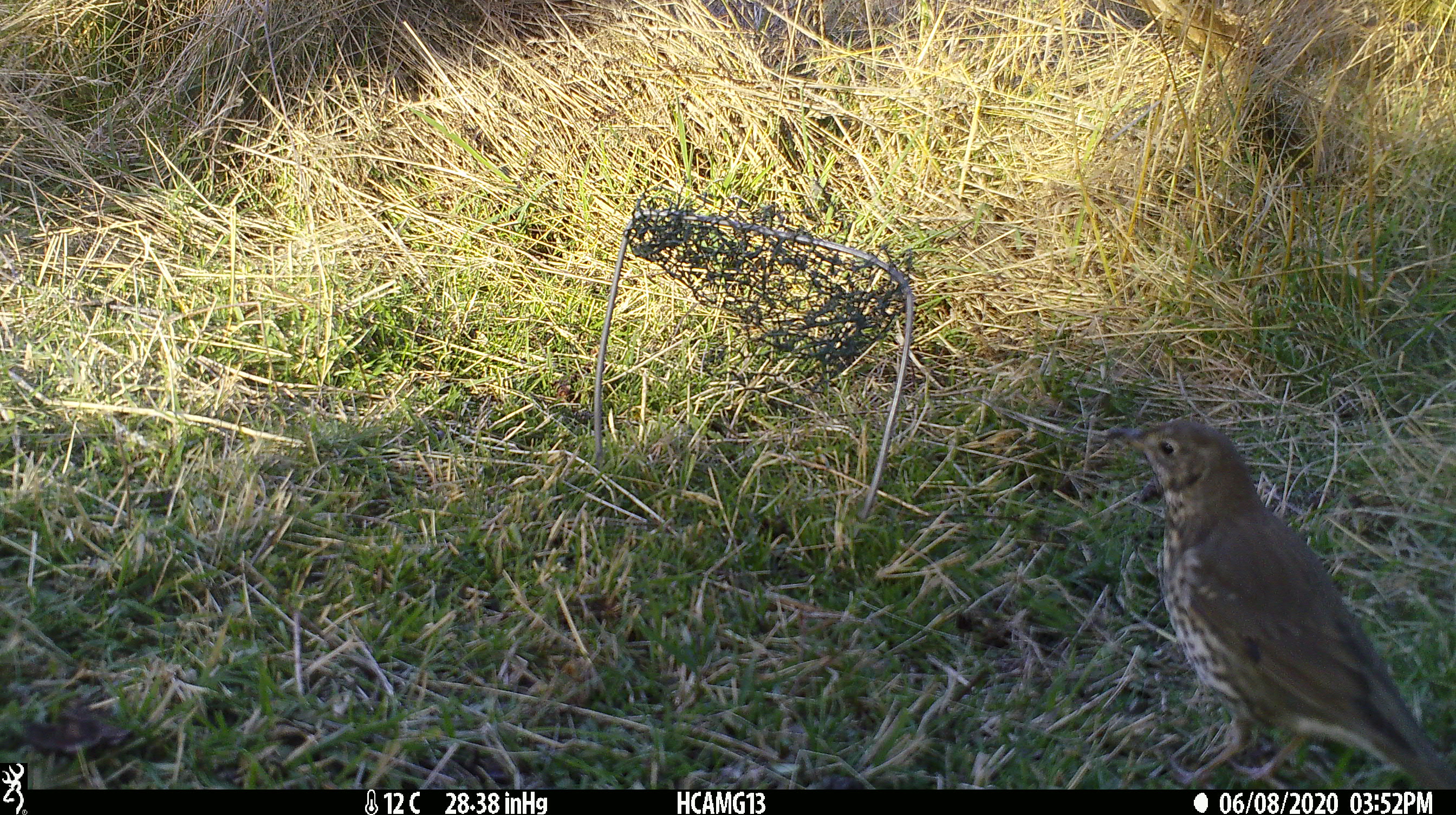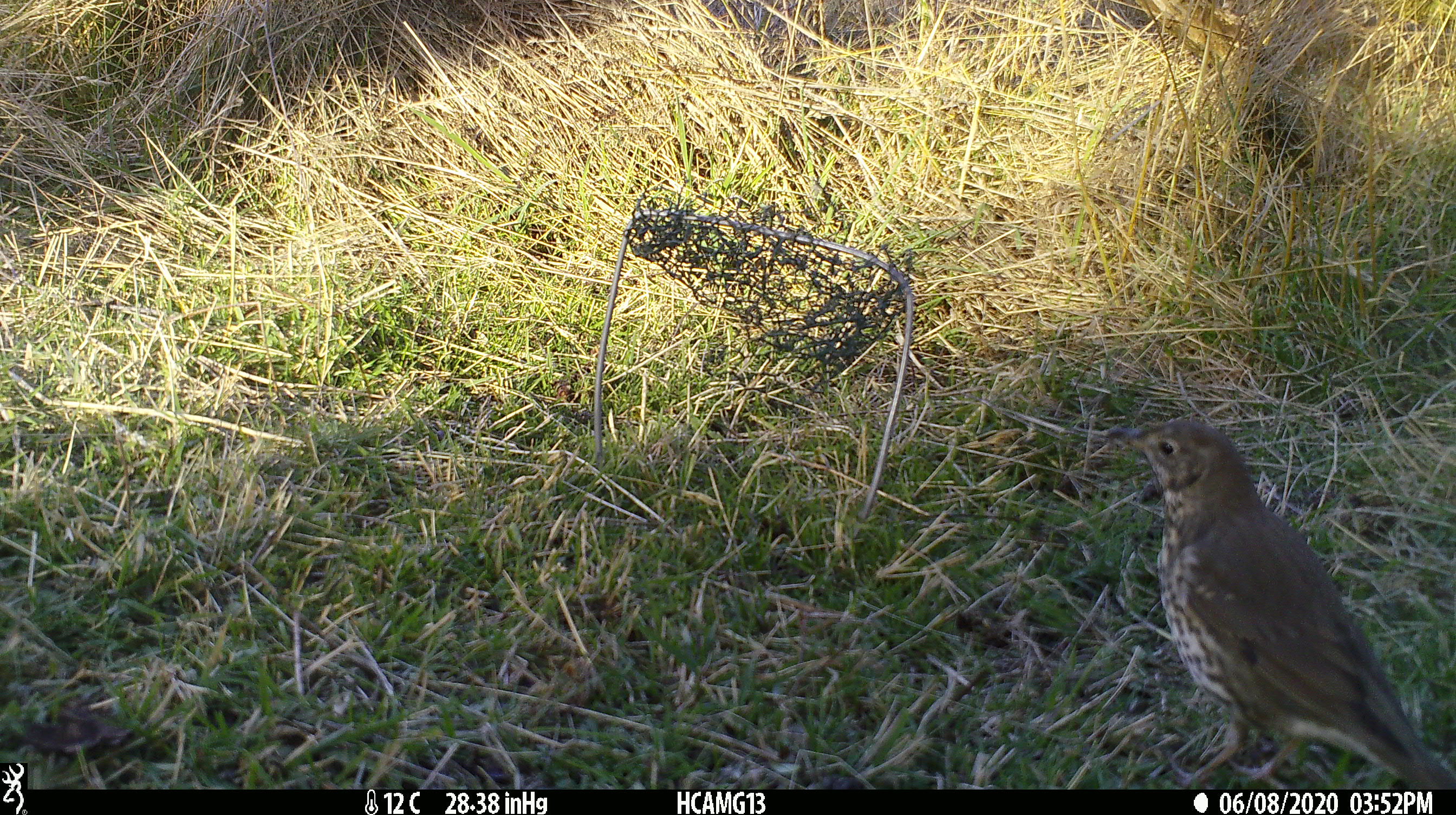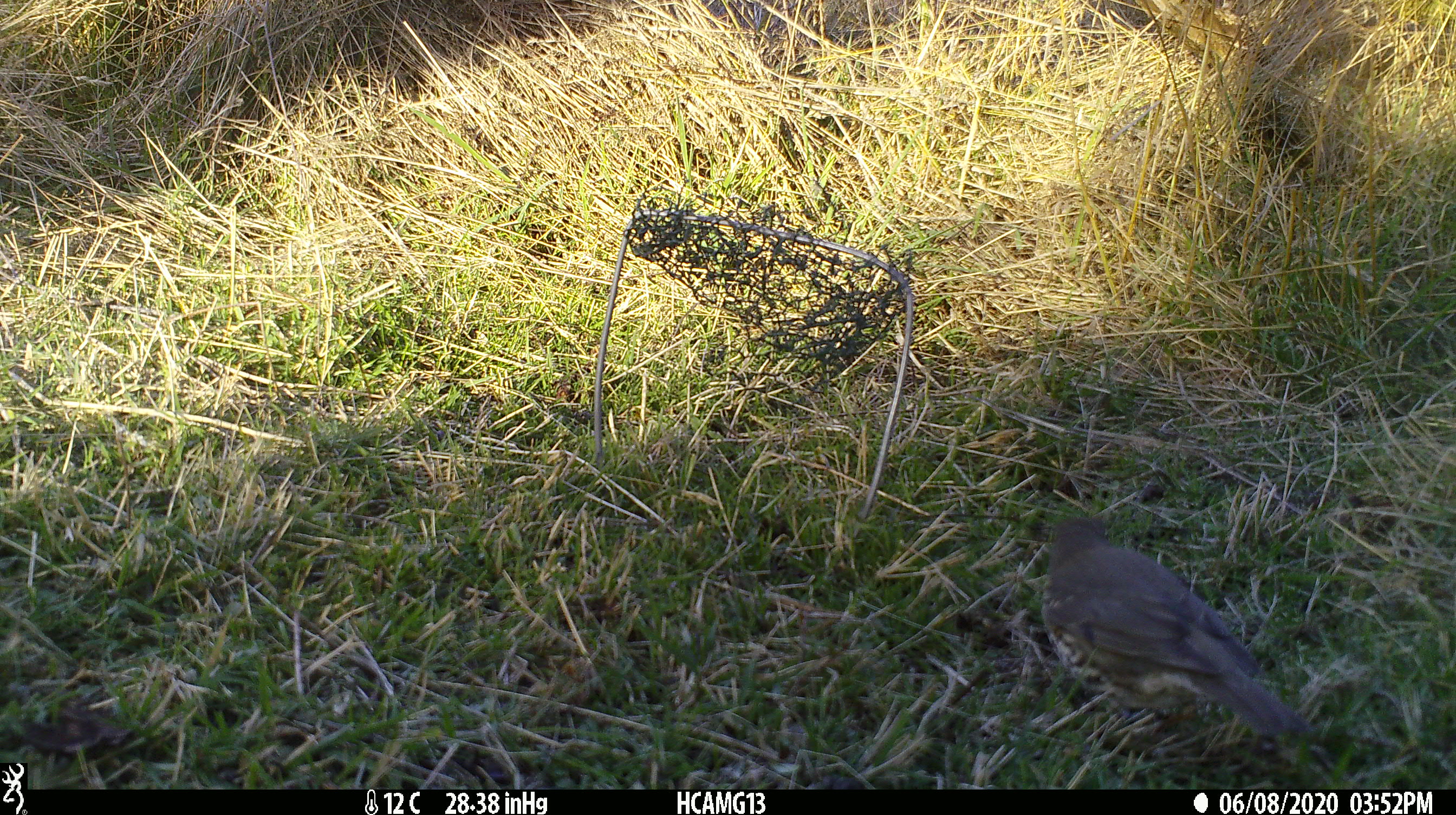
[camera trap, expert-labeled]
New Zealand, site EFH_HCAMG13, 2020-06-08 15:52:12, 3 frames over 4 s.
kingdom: Animalia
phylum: Chordata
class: Aves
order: Passeriformes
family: Turdidae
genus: Turdus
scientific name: Turdus philomelos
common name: song thrush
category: thrush